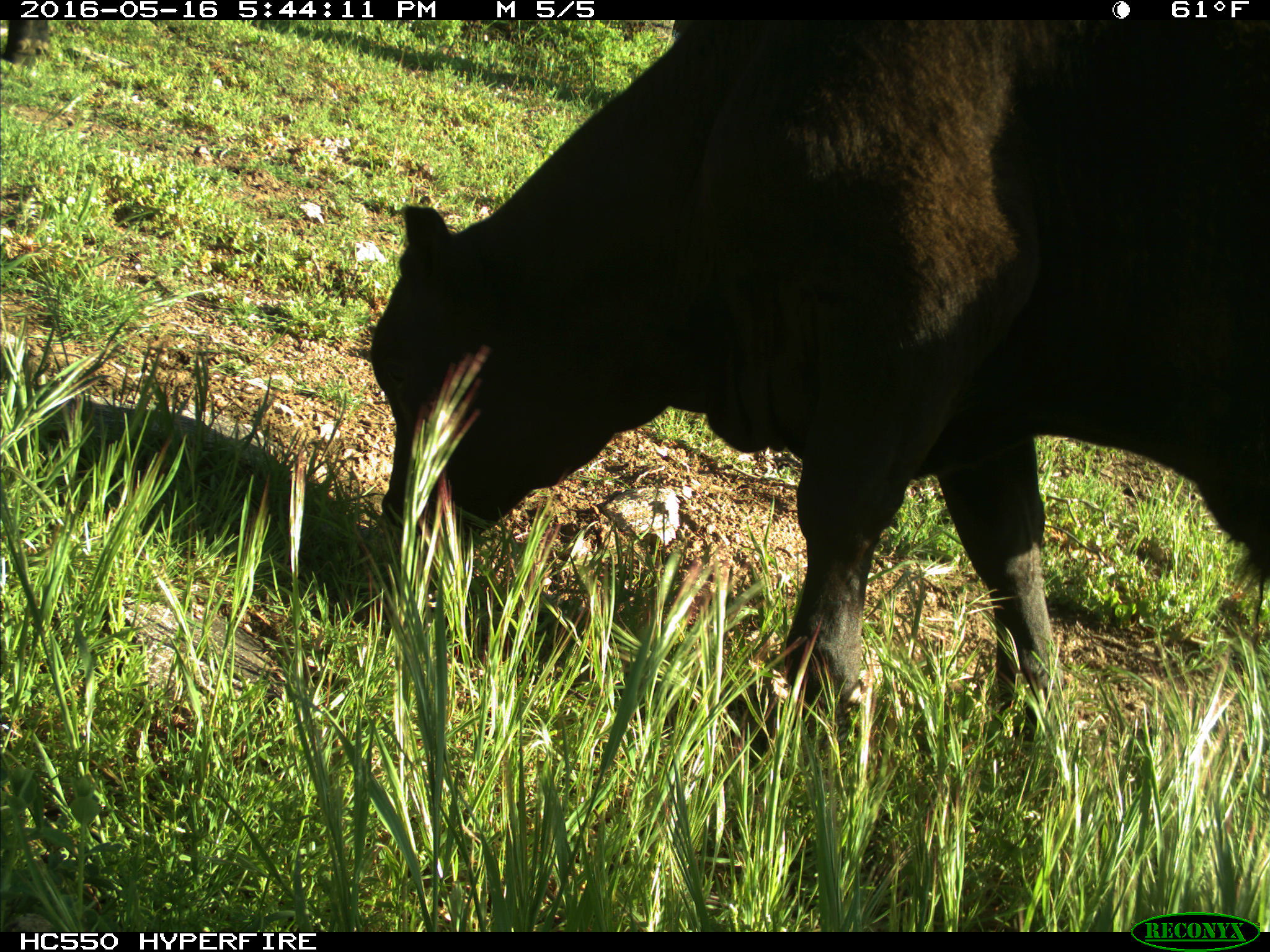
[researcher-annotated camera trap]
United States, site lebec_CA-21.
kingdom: Animalia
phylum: Chordata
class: Mammalia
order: Artiodactyla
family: Bovidae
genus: Bos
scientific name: Bos taurus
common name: domestic cow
Bos taurus (domestic cow).